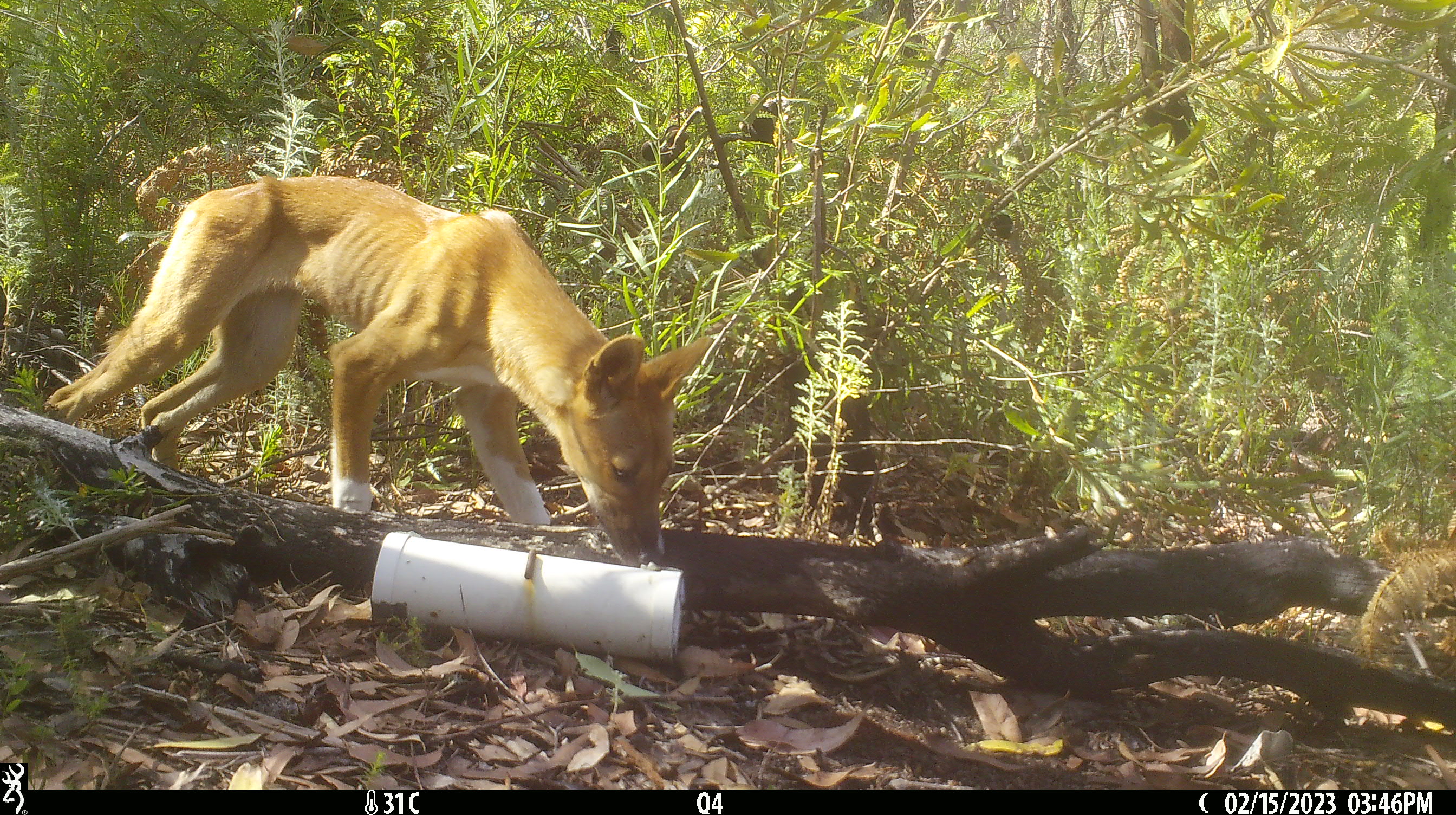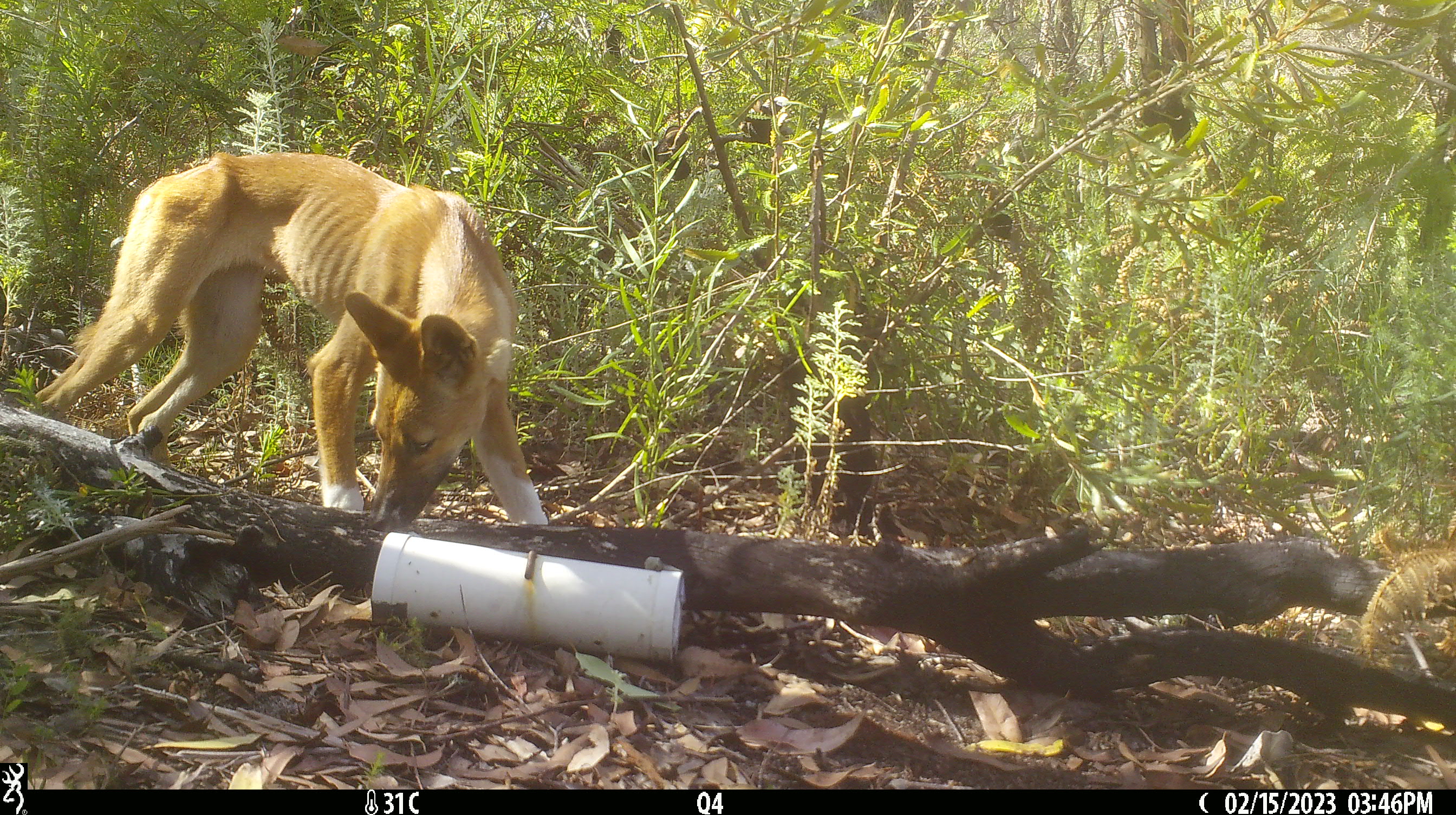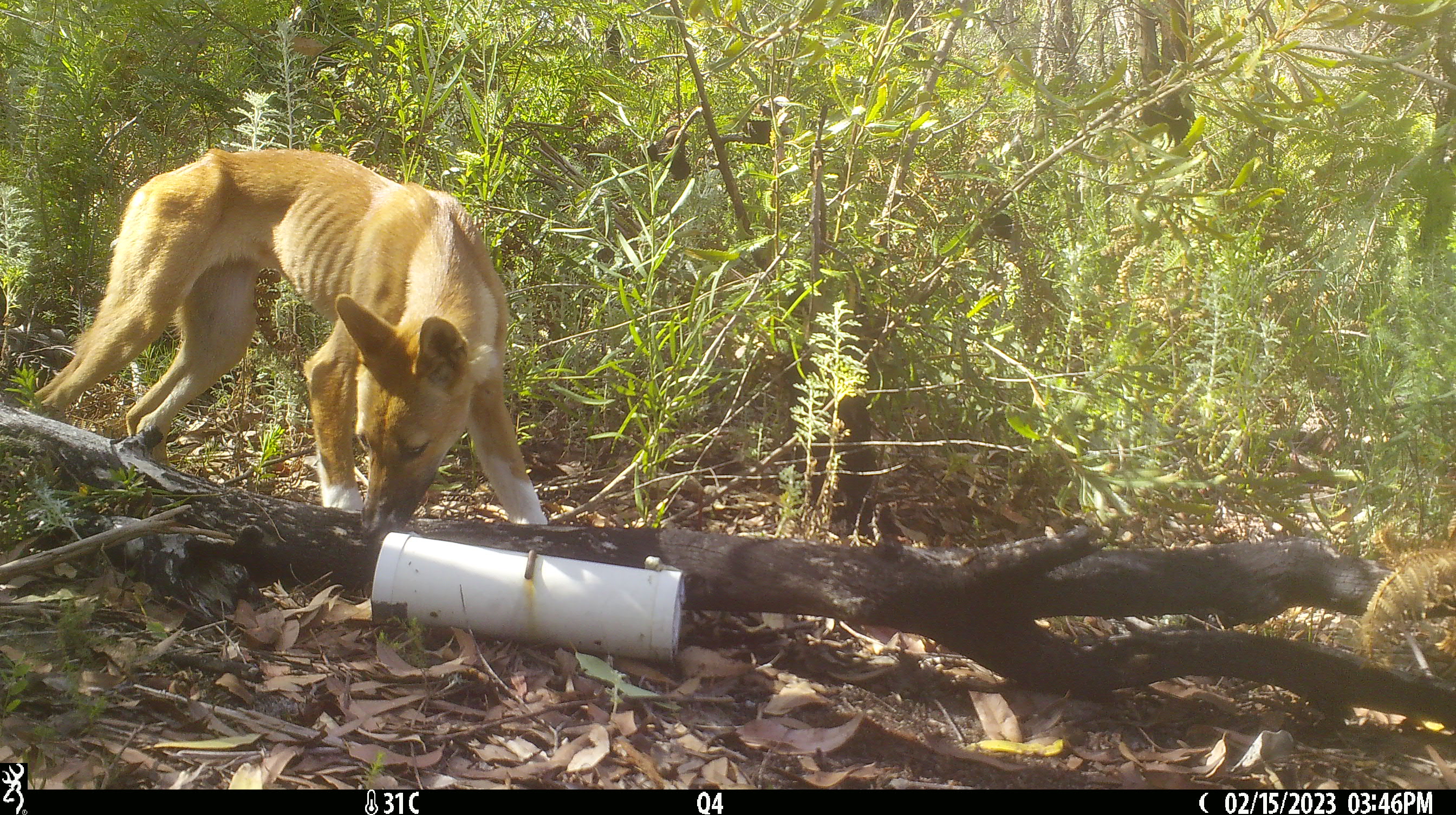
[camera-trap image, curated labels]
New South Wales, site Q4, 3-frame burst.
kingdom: Animalia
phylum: Chordata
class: Mammalia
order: Carnivora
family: Canidae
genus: Canis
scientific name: Canis familiaris dingo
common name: dingo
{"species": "dingo (Canis familiaris dingo)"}